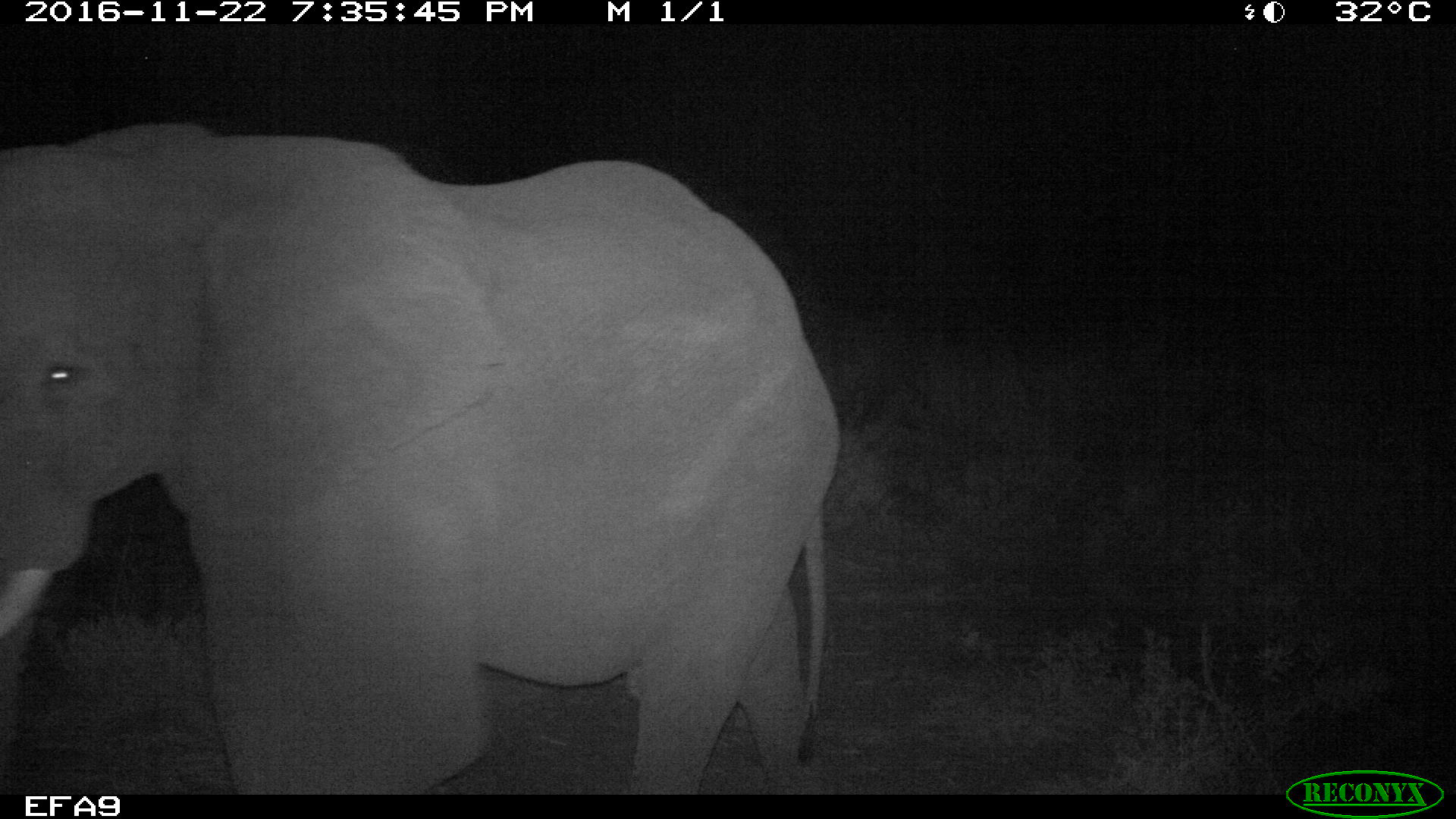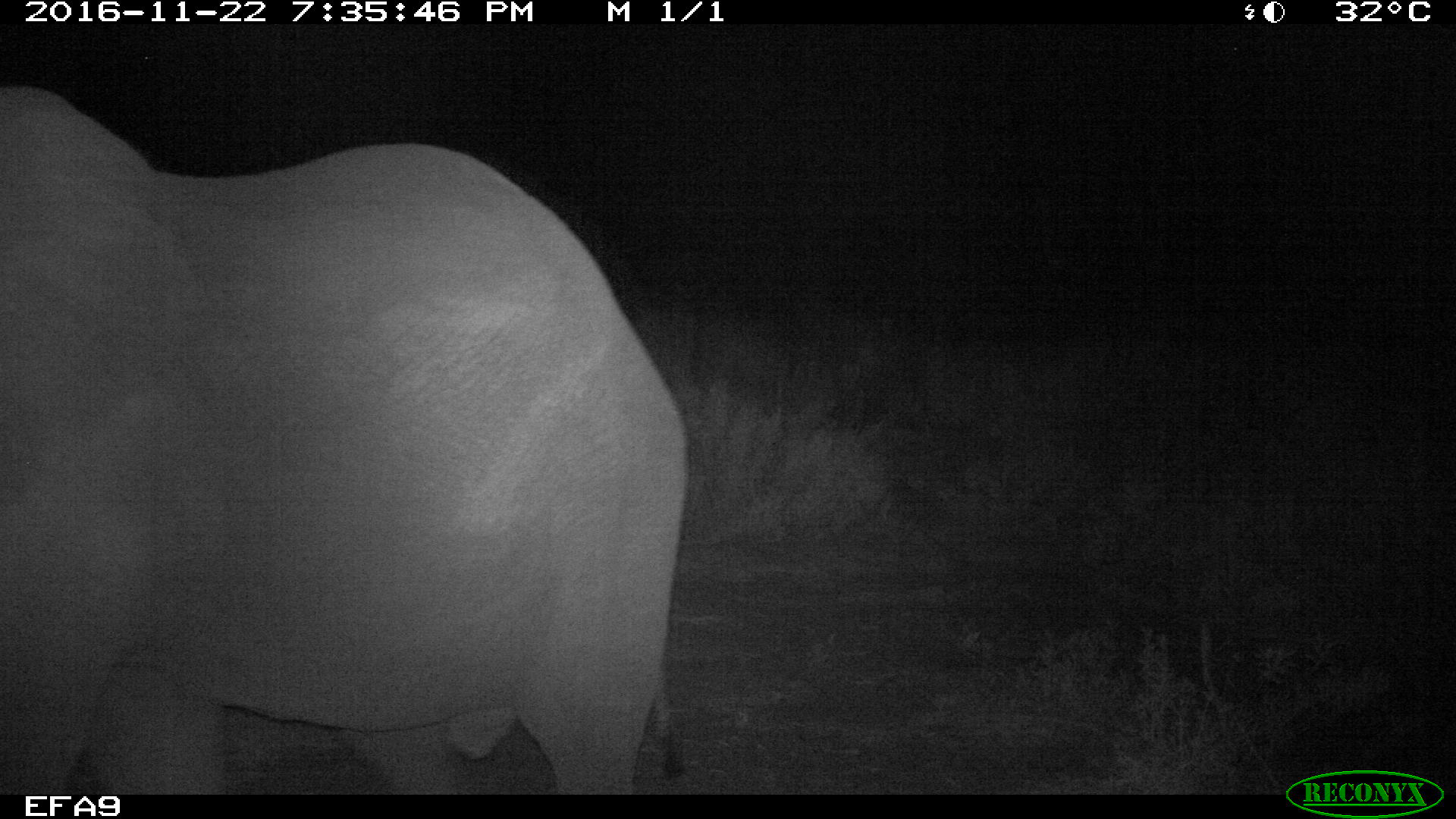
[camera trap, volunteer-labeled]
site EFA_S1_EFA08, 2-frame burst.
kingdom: Animalia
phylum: Chordata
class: Mammalia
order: Proboscidea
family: Elephantidae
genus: Loxodonta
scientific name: Loxodonta africana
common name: african bush elephant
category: elephant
Elephant (african bush elephant) (Loxodonta africana), count 1. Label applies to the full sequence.